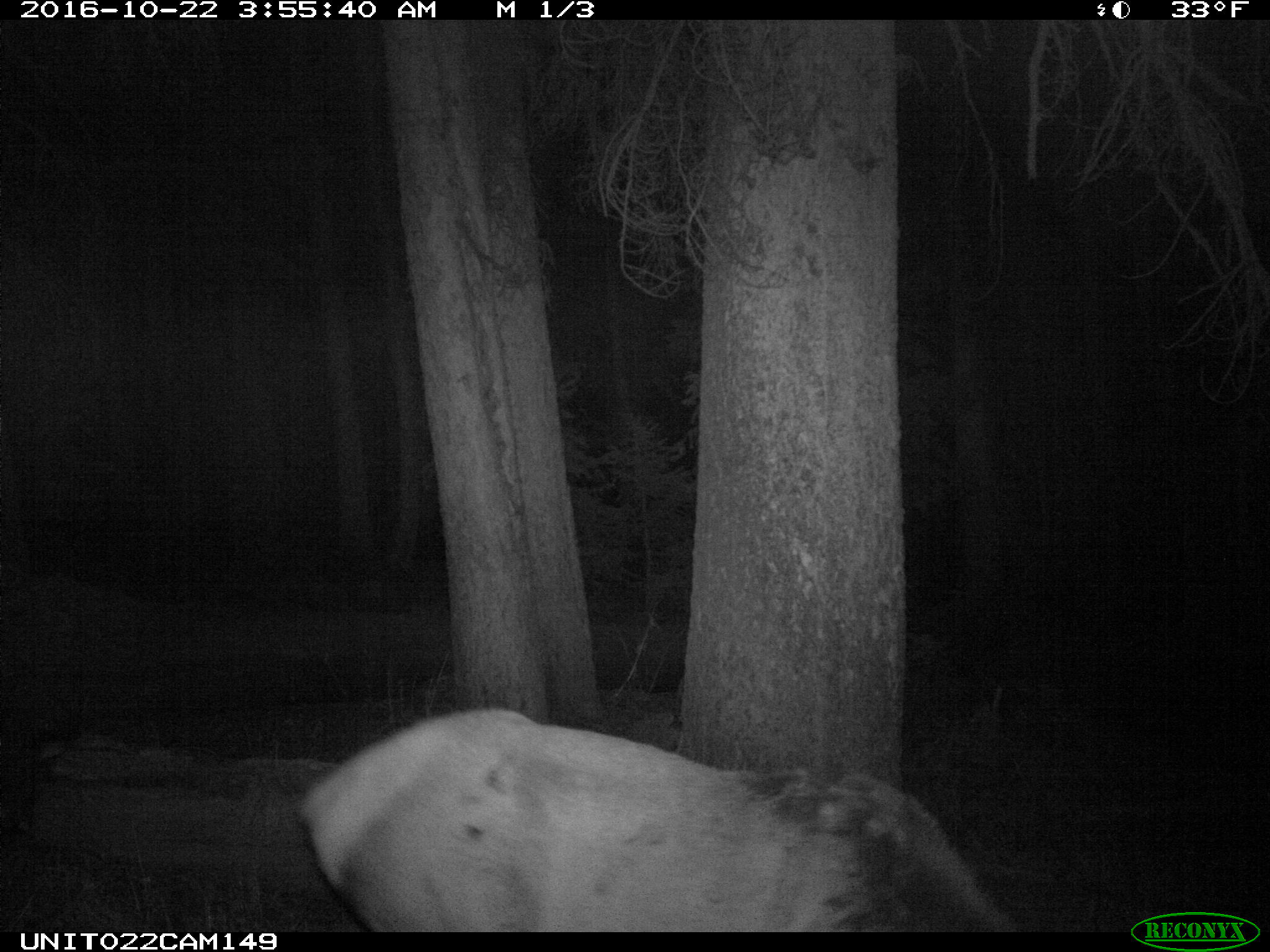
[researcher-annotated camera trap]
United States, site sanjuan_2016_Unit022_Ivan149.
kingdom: Animalia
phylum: Chordata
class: Mammalia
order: Artiodactyla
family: Cervidae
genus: Cervus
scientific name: Cervus elaphus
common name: red deer